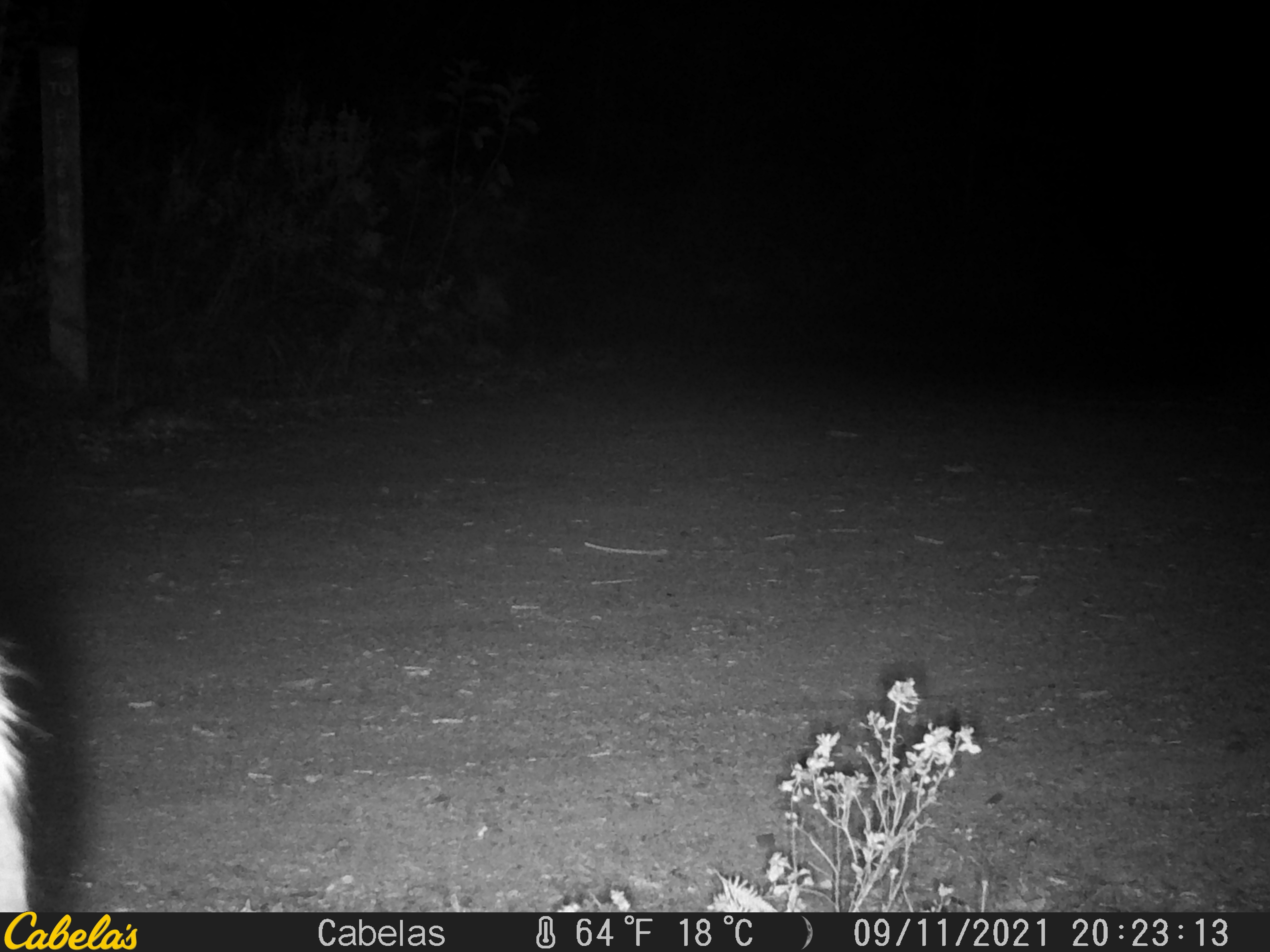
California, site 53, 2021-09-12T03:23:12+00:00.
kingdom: Animalia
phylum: Chordata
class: Mammalia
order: Artiodactyla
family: Cervidae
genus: Odocoileus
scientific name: Odocoileus hemionus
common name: mule deer